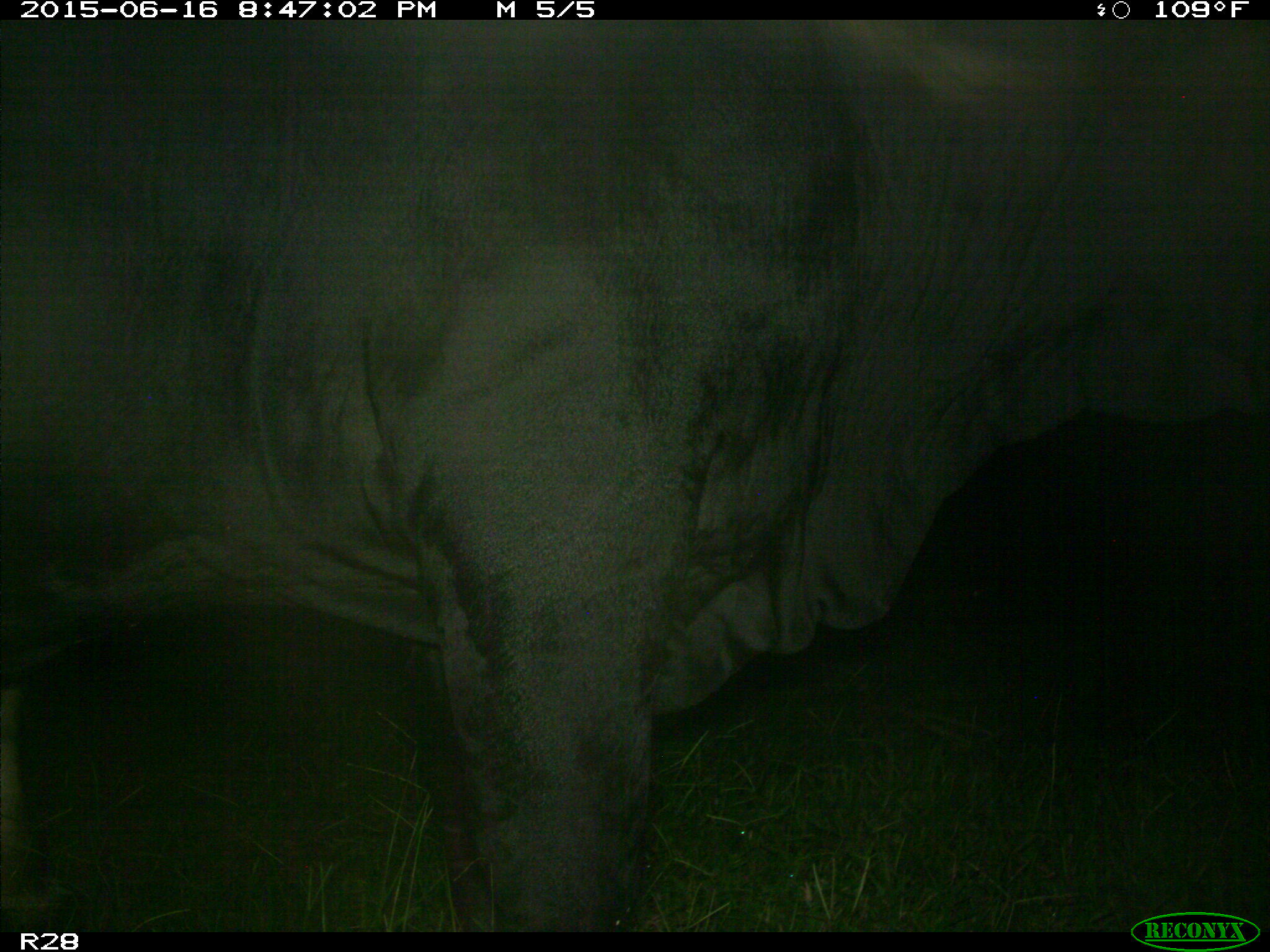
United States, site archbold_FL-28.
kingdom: Animalia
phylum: Chordata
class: Mammalia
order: Artiodactyla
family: Bovidae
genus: Bos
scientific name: Bos taurus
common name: domestic cow